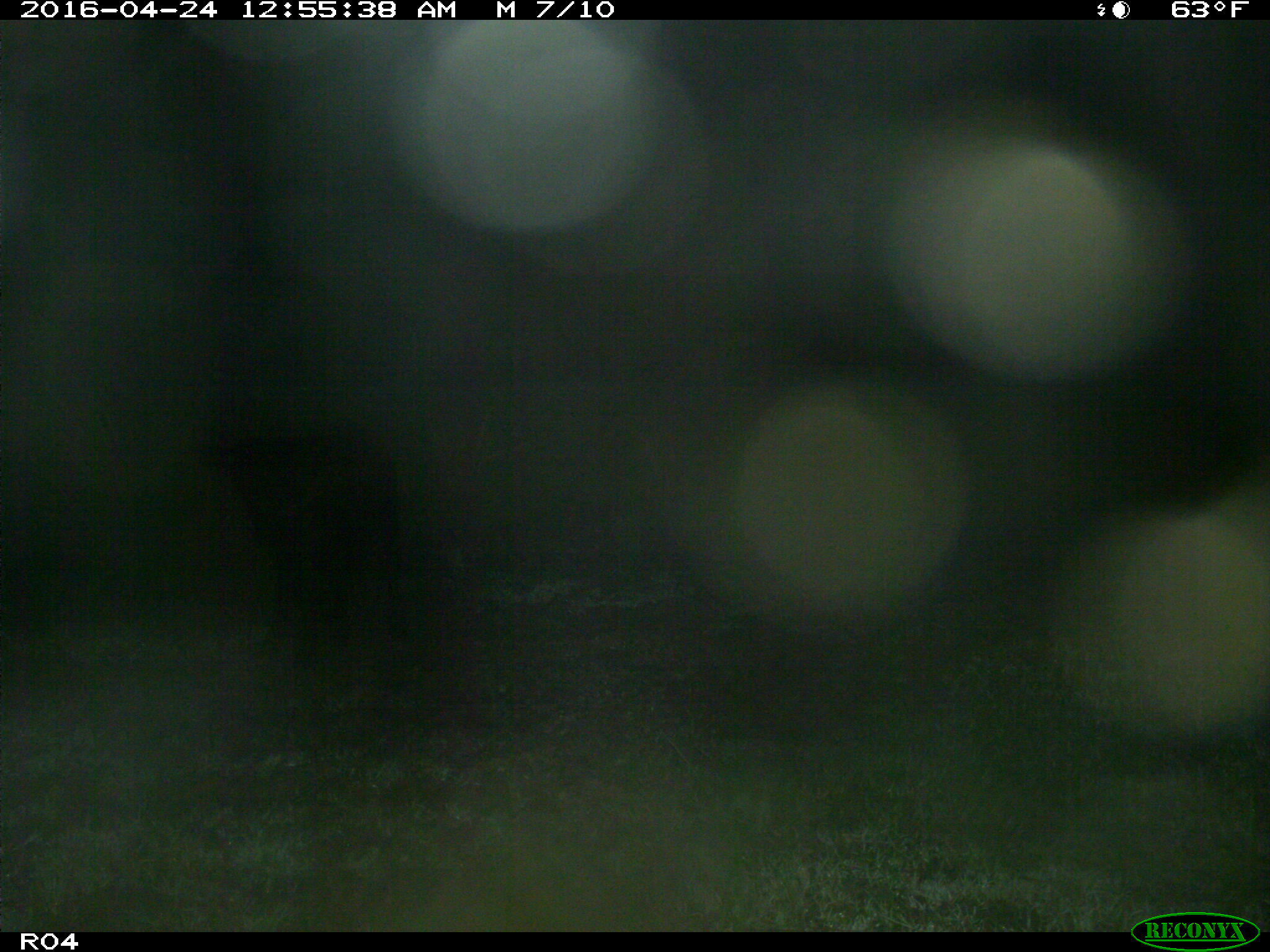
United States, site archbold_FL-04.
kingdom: Animalia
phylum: Chordata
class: Mammalia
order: Artiodactyla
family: Bovidae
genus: Bos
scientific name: Bos taurus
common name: domestic cow